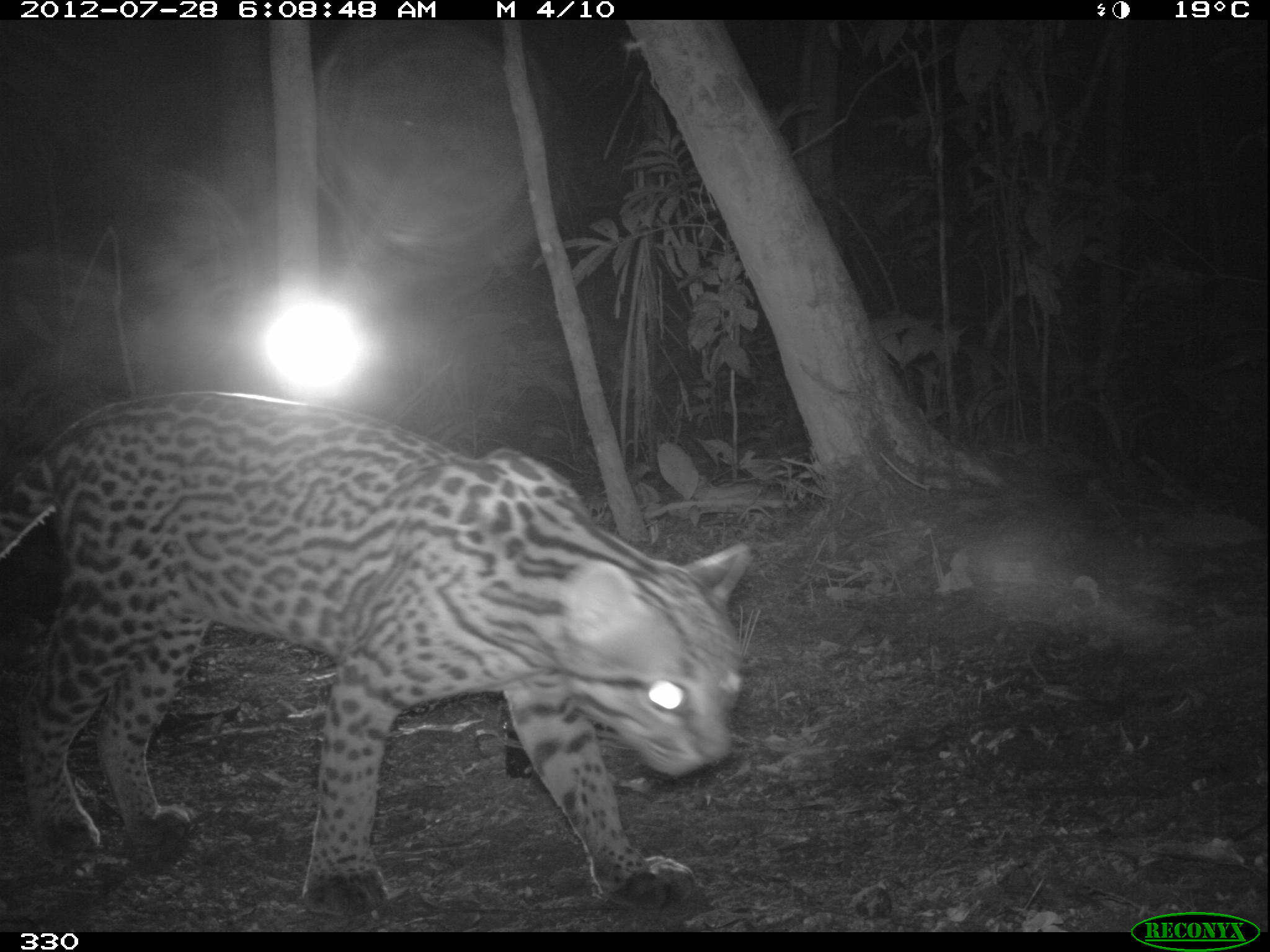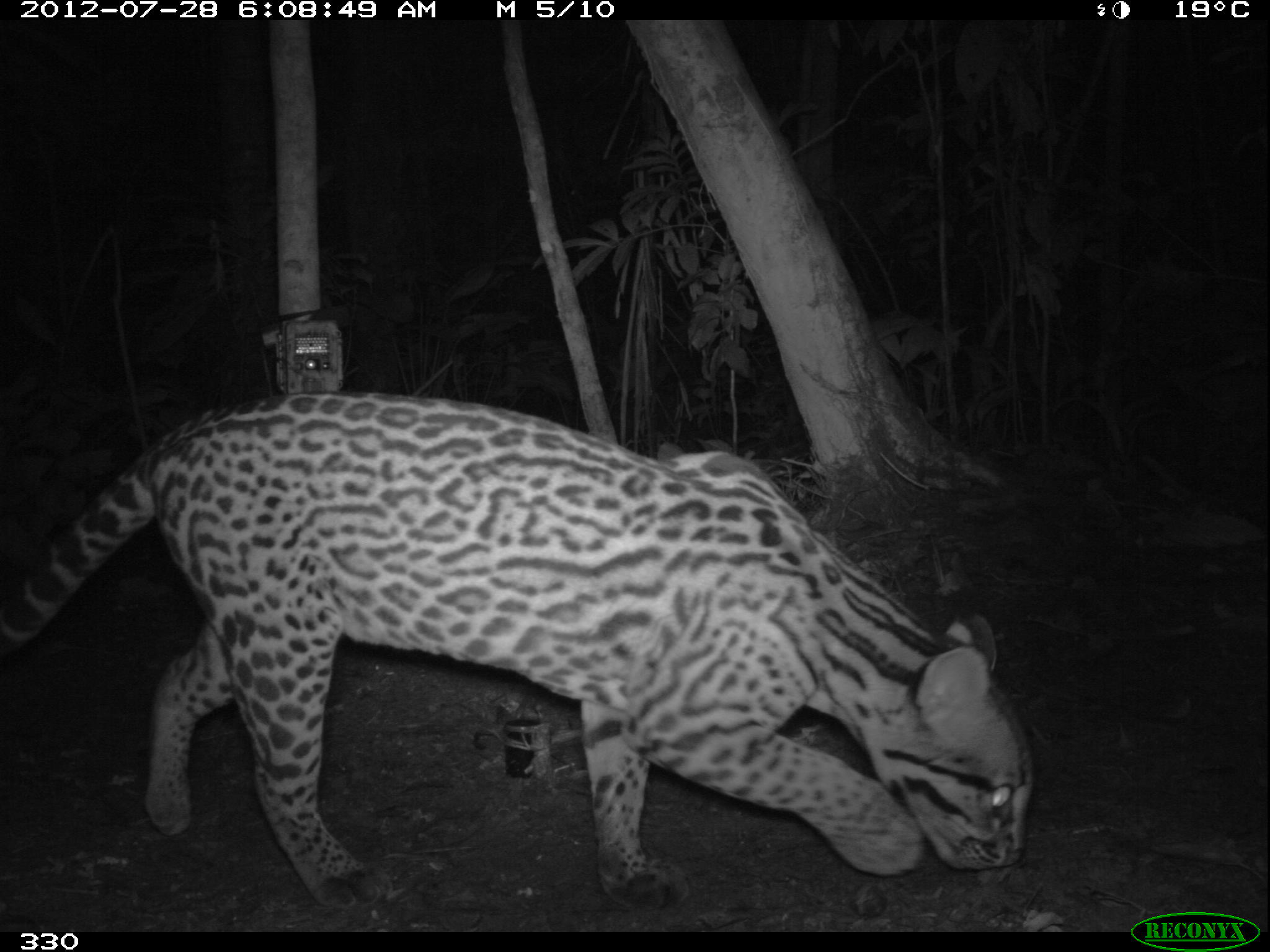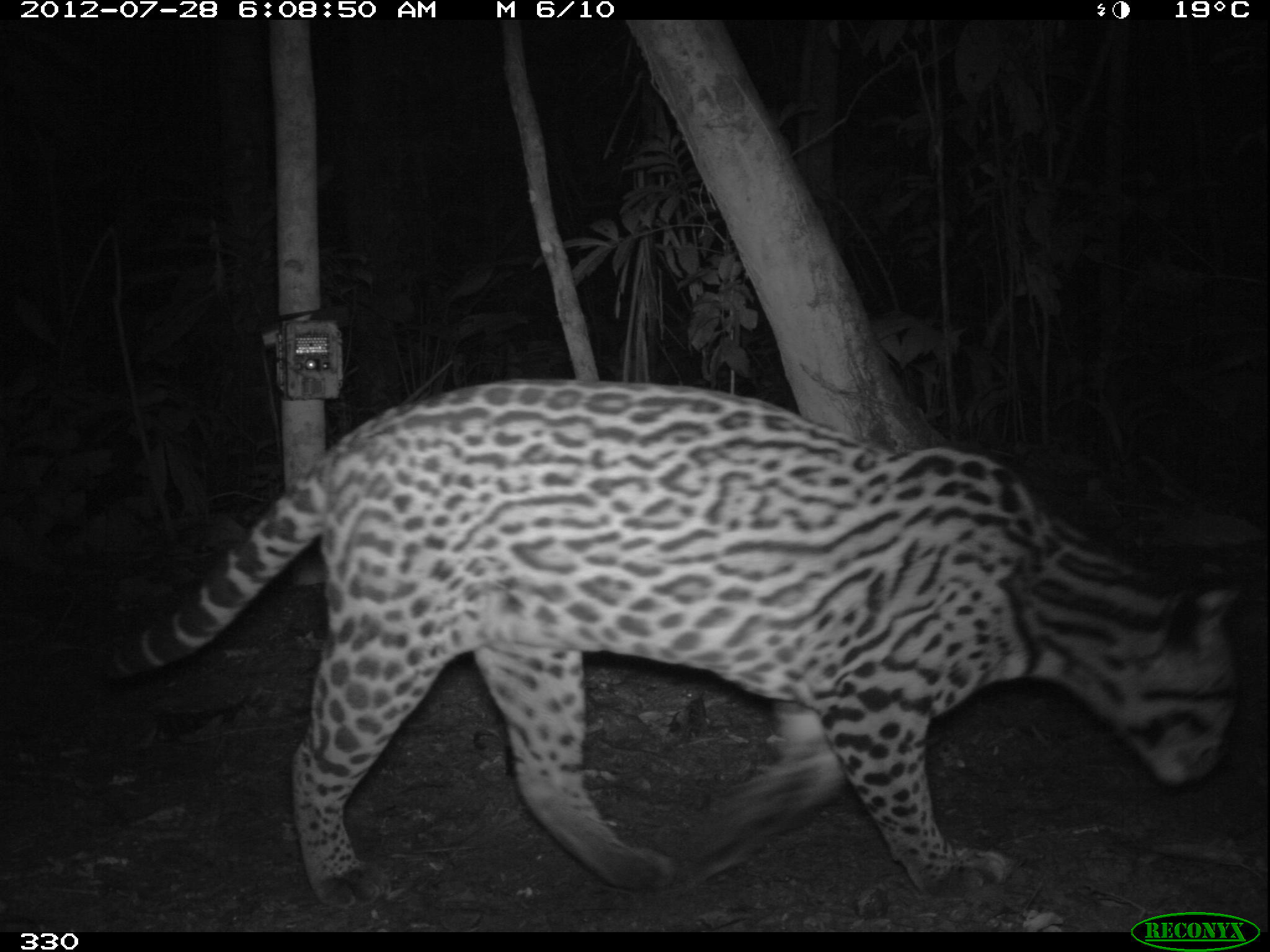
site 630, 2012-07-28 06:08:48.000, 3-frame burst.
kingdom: Animalia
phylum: Chordata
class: Mammalia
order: Carnivora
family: Felidae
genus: Leopardus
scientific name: Leopardus pardalis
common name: ocelot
Leopardus pardalis (ocelot).